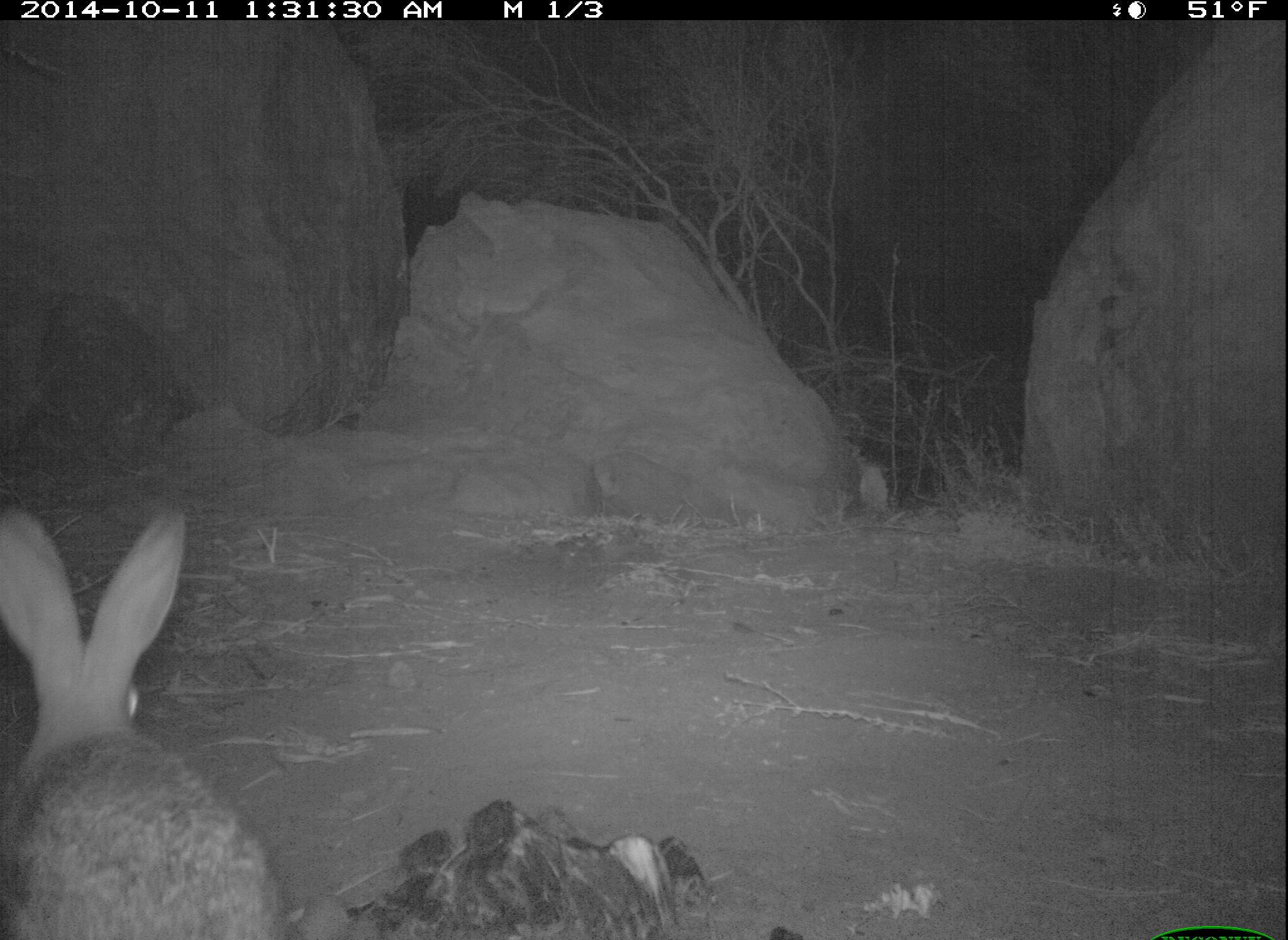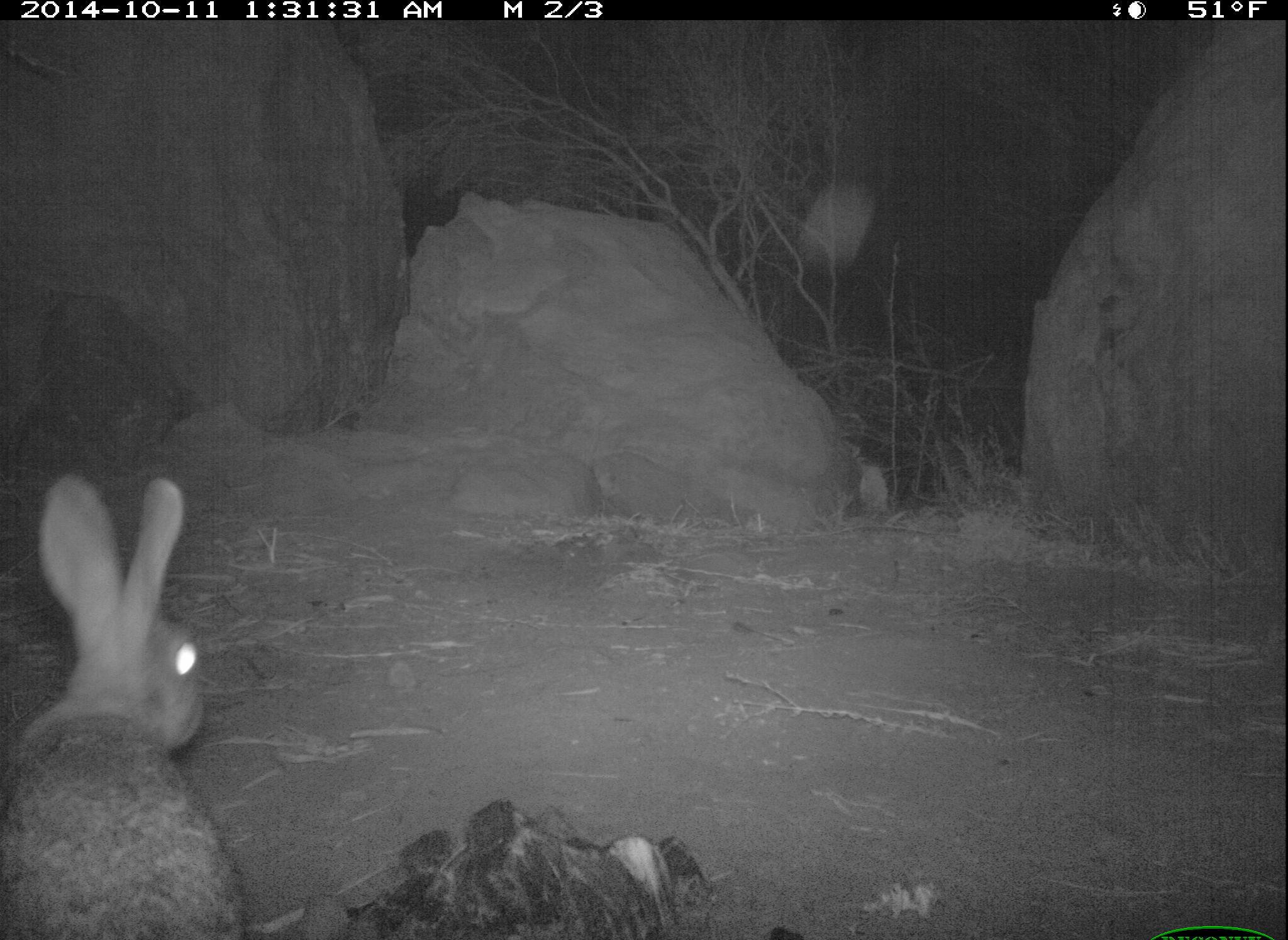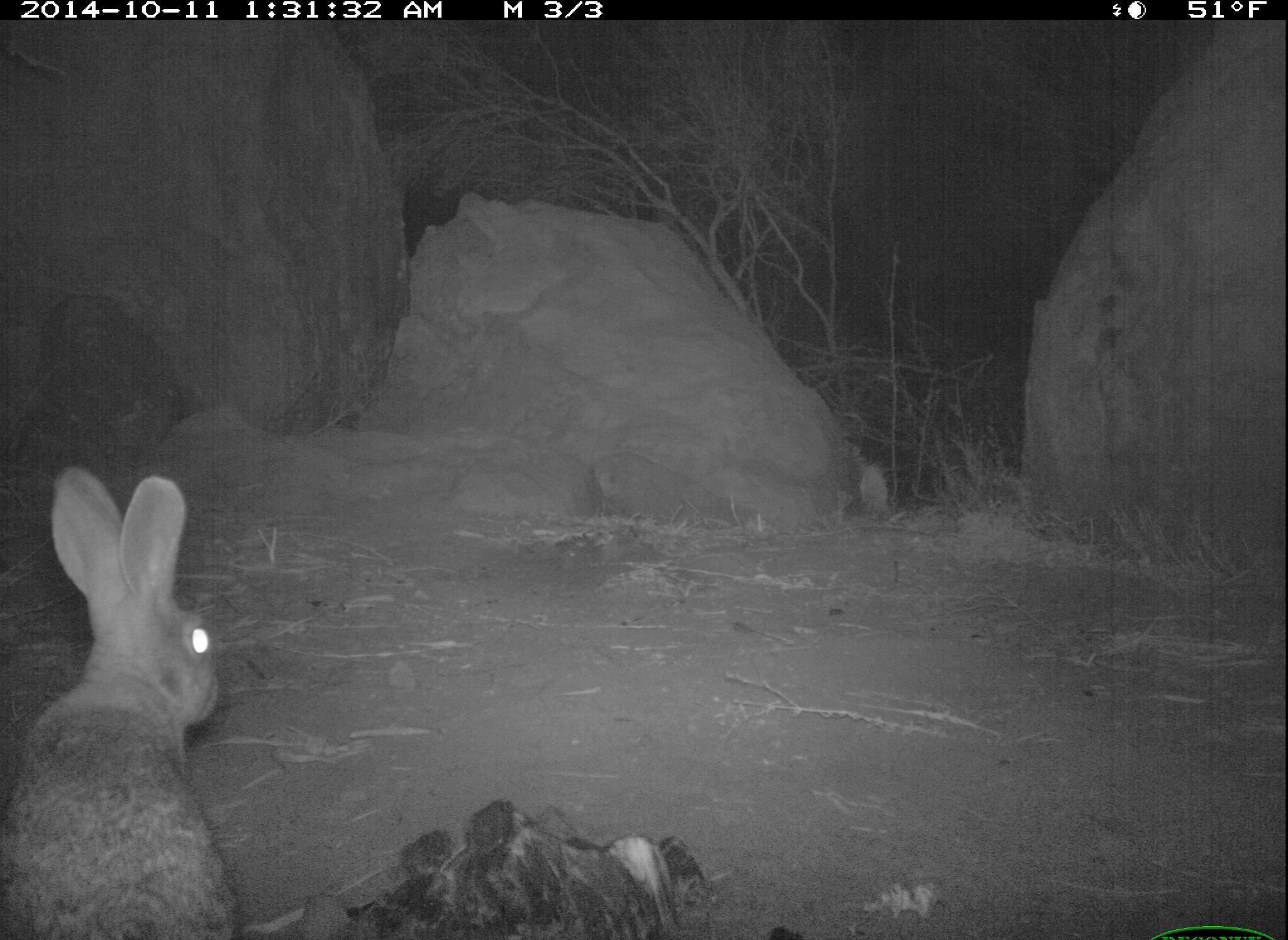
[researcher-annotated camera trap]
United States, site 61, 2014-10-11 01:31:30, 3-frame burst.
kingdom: Animalia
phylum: Chordata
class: Mammalia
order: Lagomorpha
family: Leporidae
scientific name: Leporidae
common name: rabbits and hares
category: rabbit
Rabbit (rabbits and hares) (Leporidae).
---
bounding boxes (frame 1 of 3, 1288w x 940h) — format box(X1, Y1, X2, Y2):
rabbit: box(6, 503, 291, 931)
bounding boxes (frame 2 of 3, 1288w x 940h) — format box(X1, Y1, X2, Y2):
rabbit: box(6, 451, 280, 940)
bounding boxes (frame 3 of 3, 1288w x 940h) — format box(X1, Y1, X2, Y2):
rabbit: box(13, 461, 250, 937)